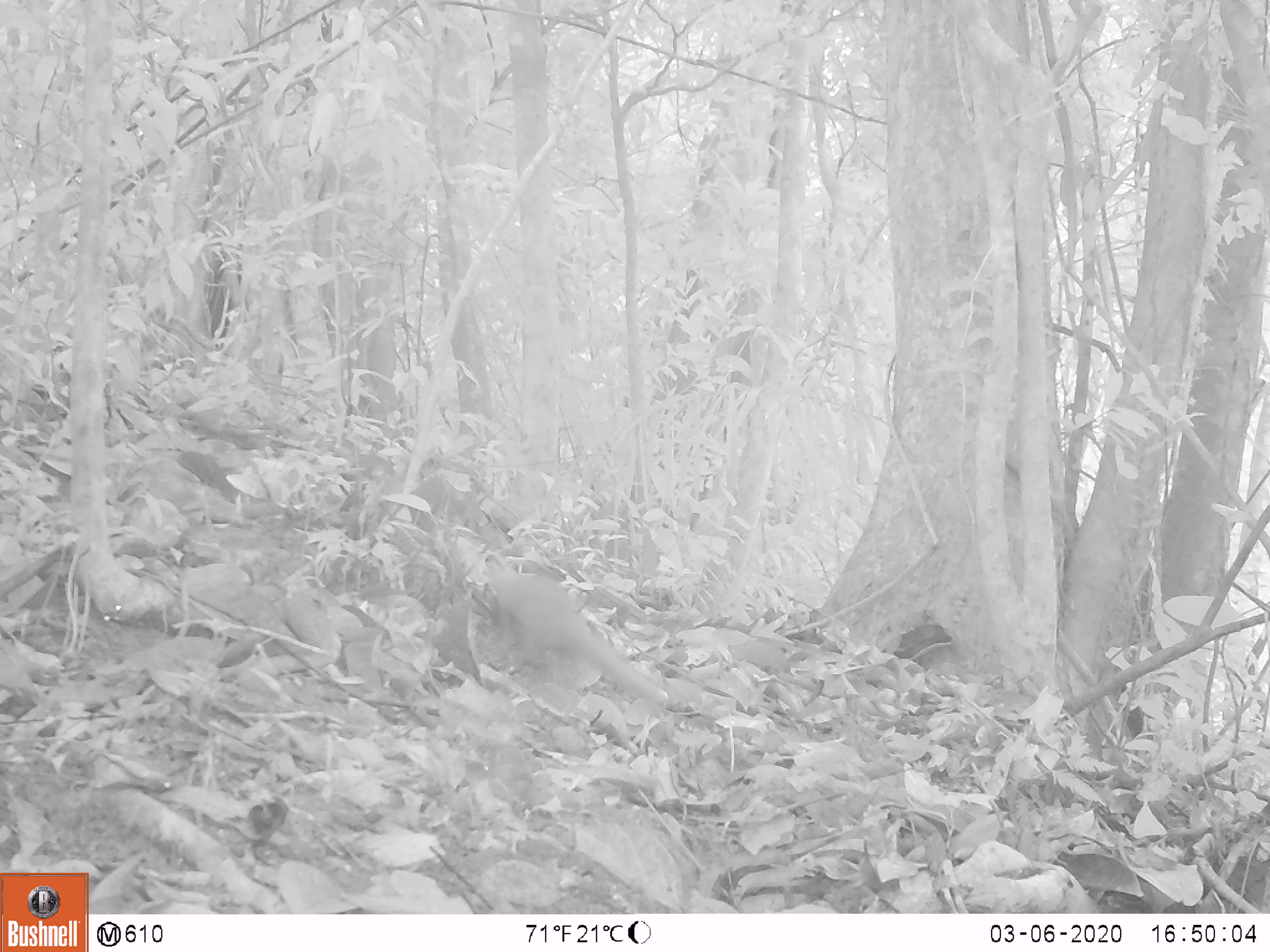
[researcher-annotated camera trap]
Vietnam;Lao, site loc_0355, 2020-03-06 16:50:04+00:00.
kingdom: Animalia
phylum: Chordata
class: Mammalia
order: Carnivora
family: Mustelidae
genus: Mustela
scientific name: Mustela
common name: weasel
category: unidentified weasel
Unidentified weasel (weasel) (Mustela). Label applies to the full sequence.